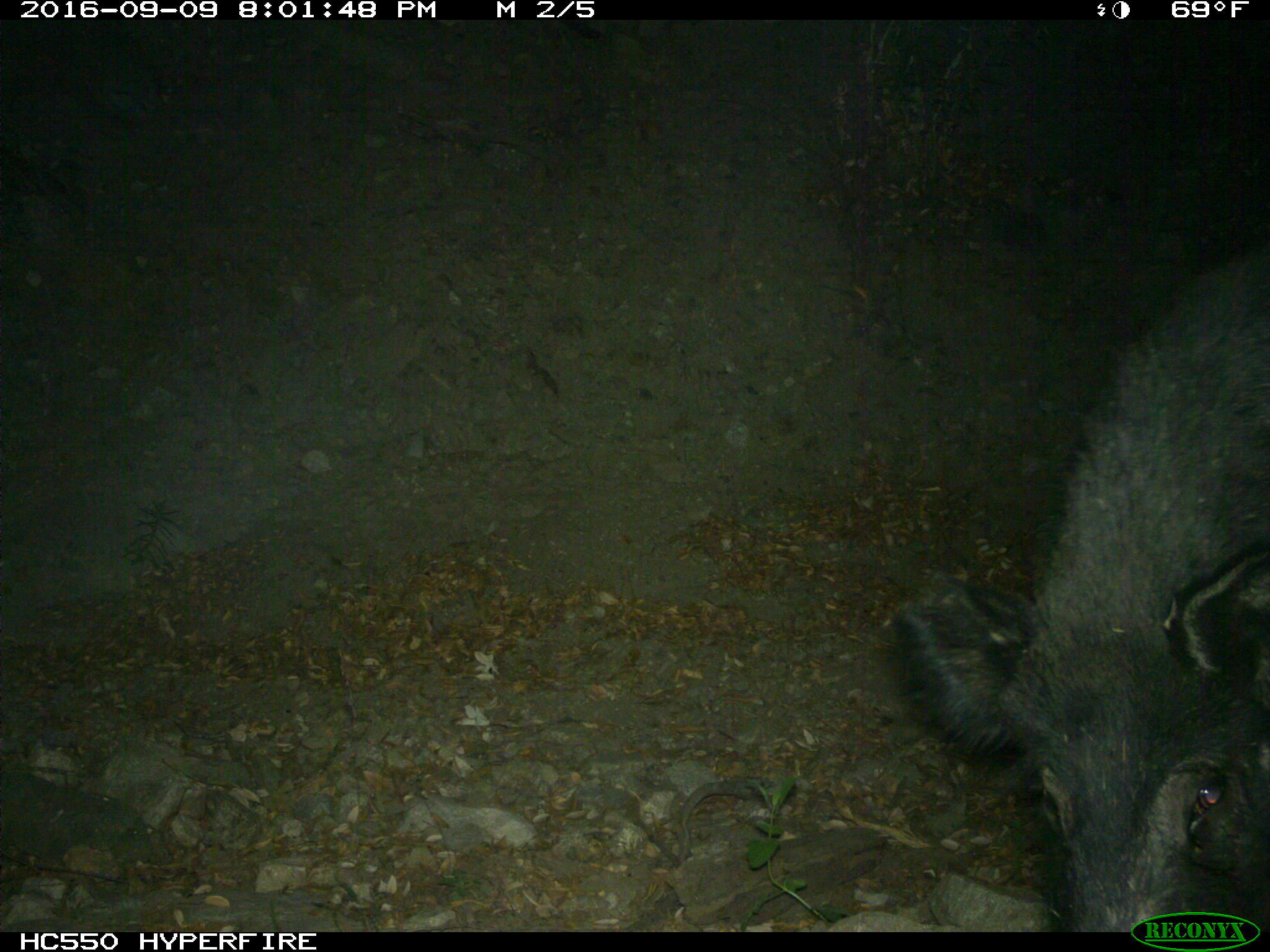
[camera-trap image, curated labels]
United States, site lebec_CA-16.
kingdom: Animalia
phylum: Chordata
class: Mammalia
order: Artiodactyla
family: Suidae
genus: Sus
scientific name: Sus scrofa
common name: wild boar